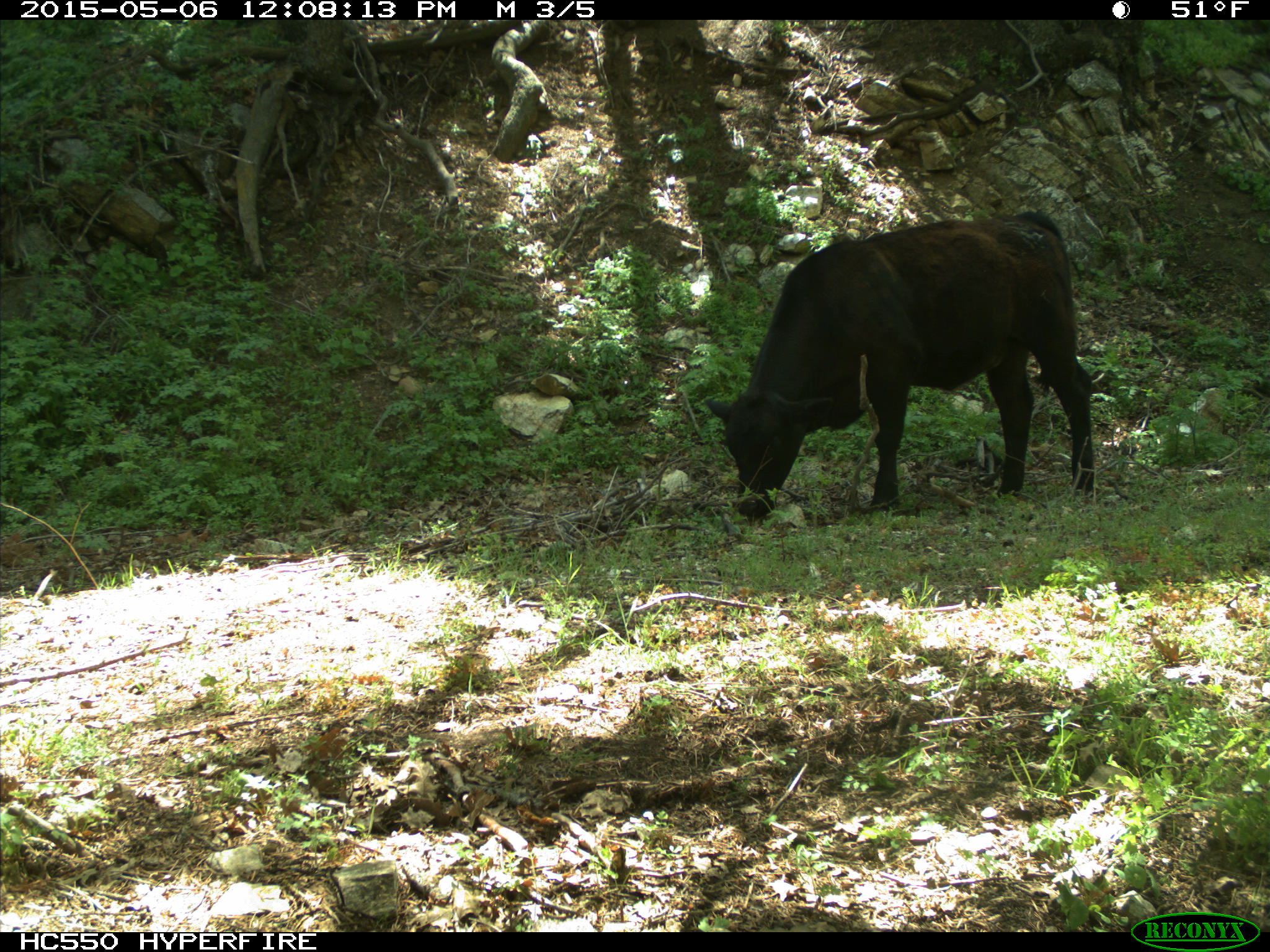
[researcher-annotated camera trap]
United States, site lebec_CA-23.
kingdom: Animalia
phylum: Chordata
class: Mammalia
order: Artiodactyla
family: Bovidae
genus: Bos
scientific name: Bos taurus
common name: domestic cow